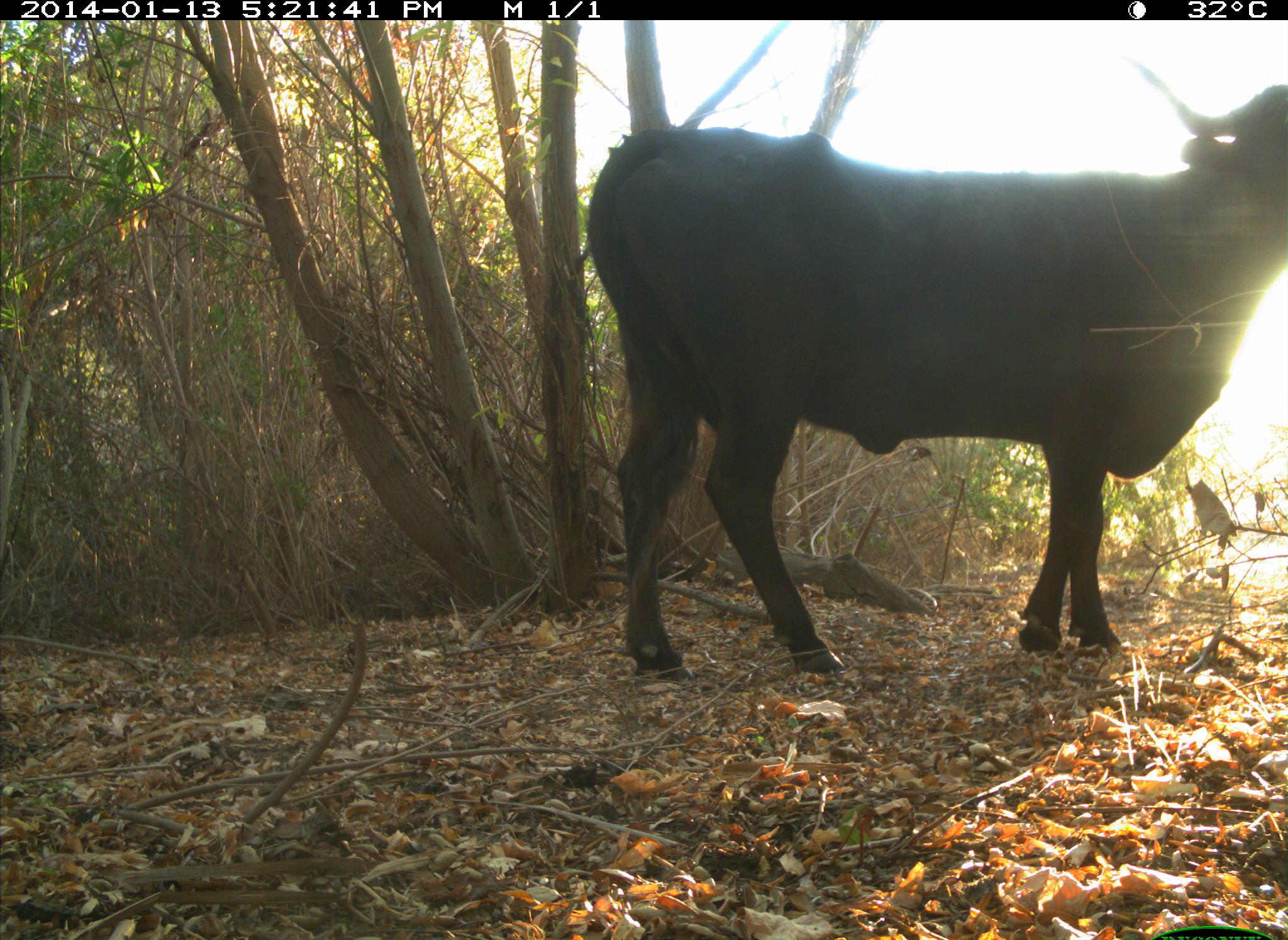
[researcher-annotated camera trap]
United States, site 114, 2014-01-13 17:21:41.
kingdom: Animalia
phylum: Chordata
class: Mammalia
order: Artiodactyla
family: Bovidae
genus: Bos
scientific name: Bos taurus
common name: cow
Cow (Bos taurus).